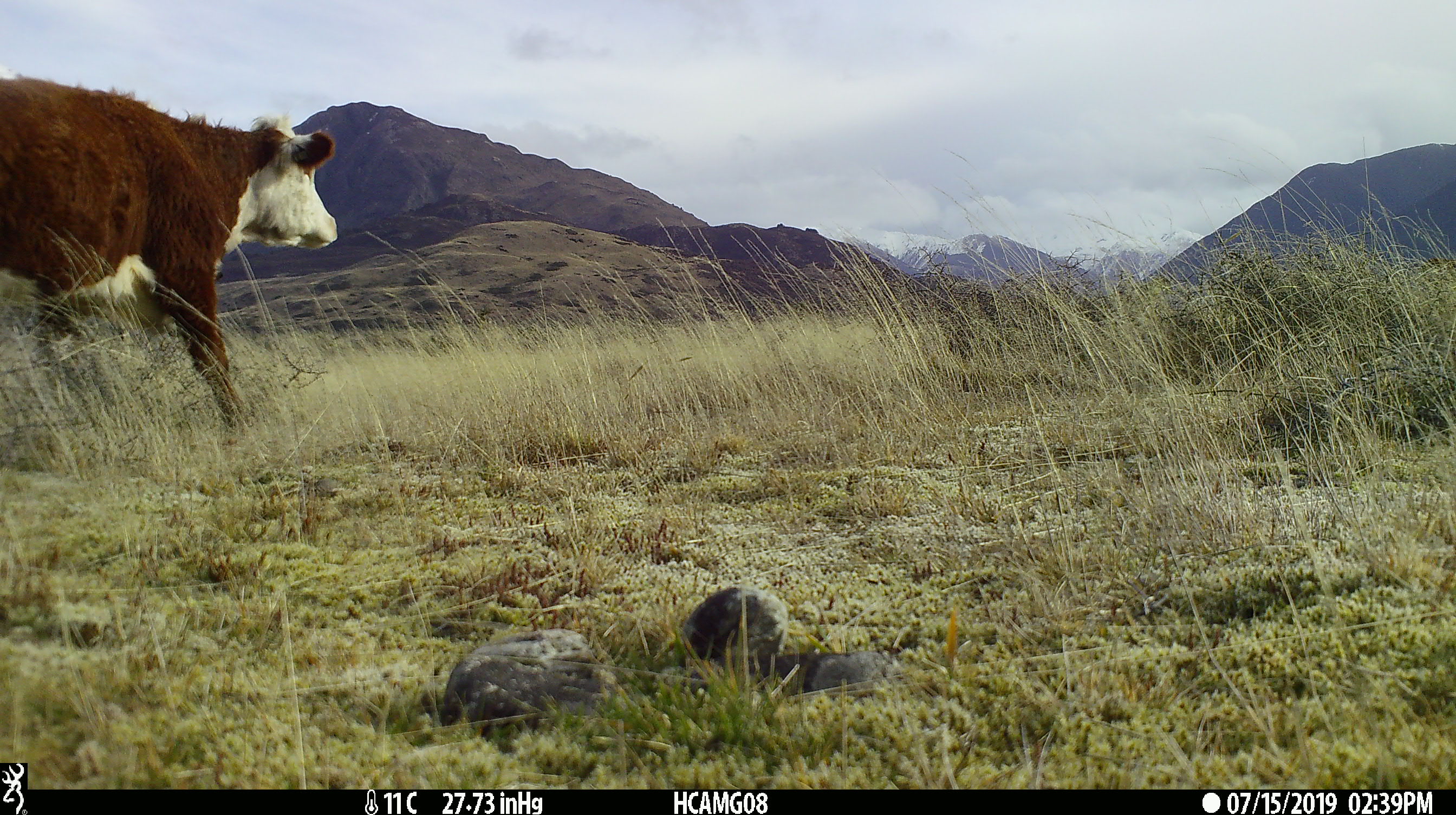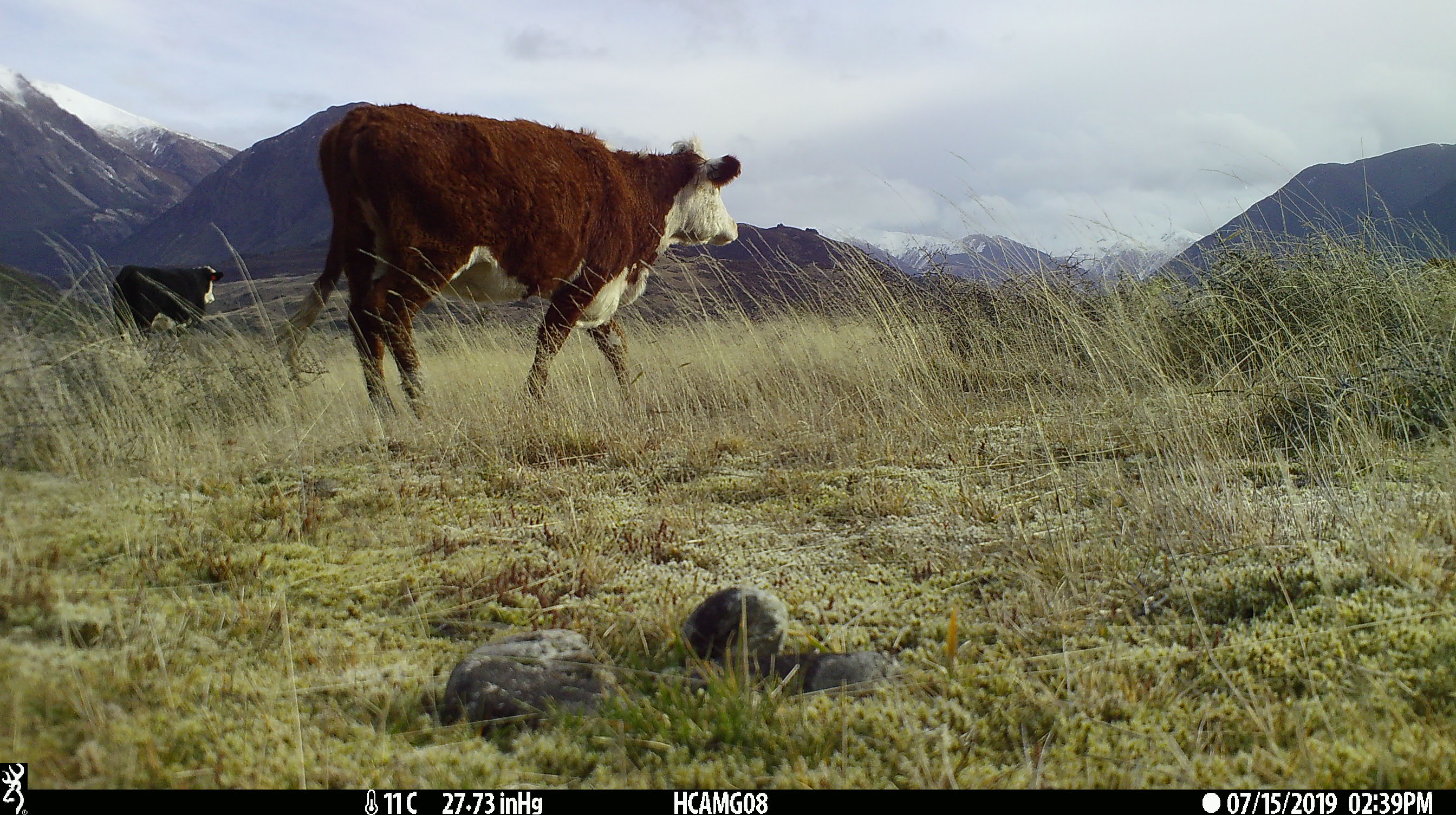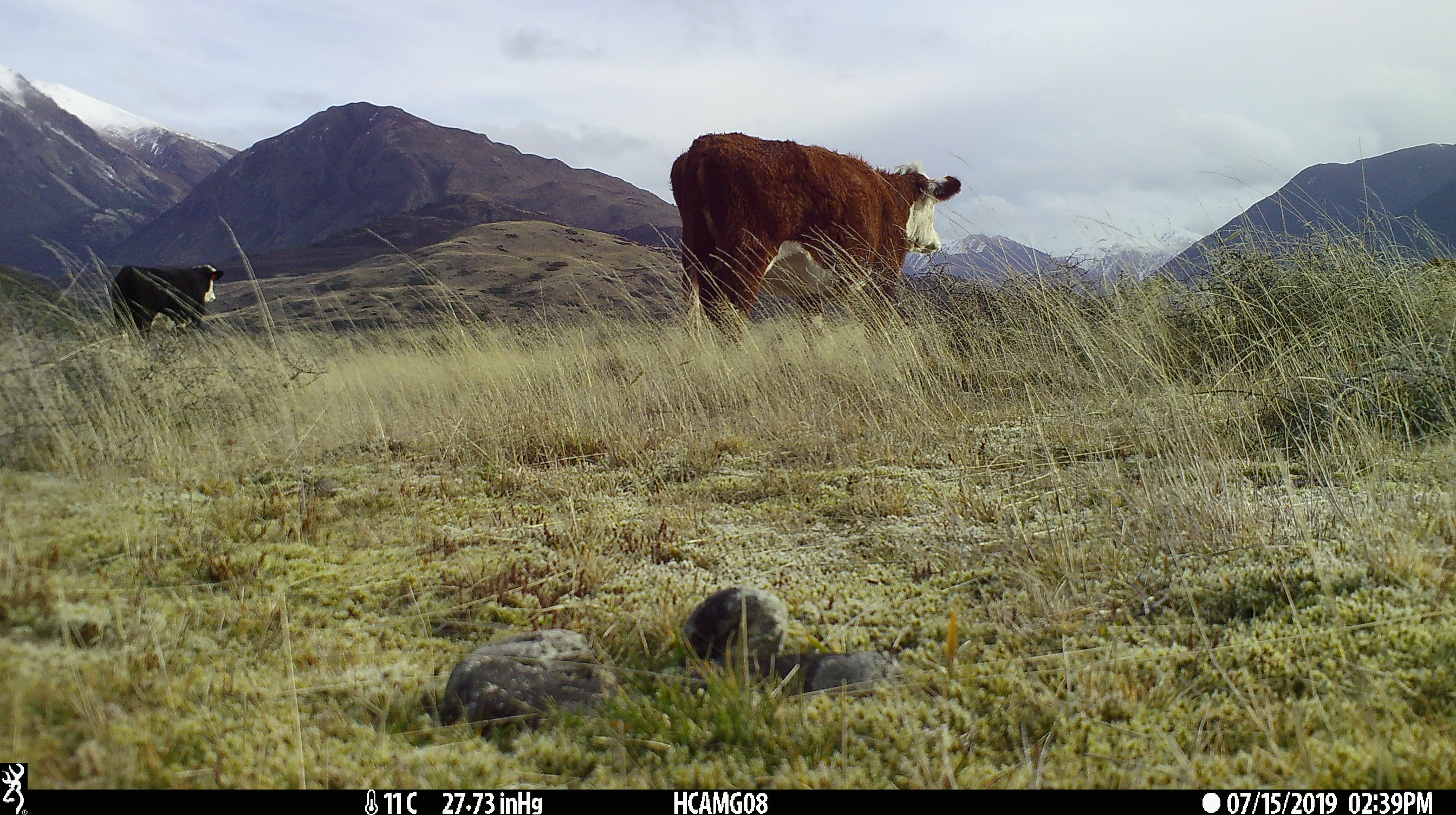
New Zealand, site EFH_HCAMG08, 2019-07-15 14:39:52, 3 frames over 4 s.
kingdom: Animalia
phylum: Chordata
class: Mammalia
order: Artiodactyla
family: Bovidae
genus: Bos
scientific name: Bos taurus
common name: domestic cow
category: cow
Cow (domestic cow) (Bos taurus).